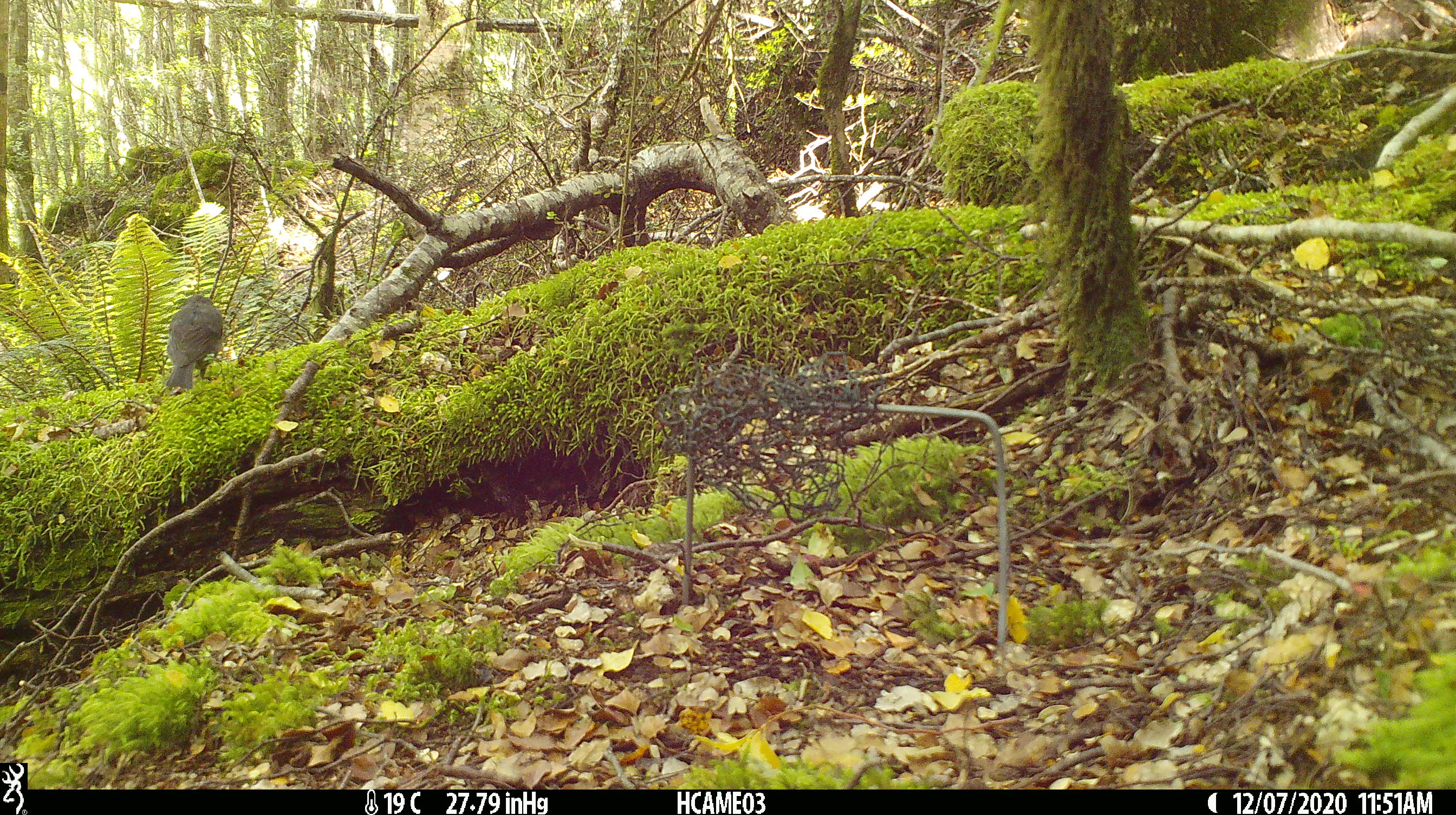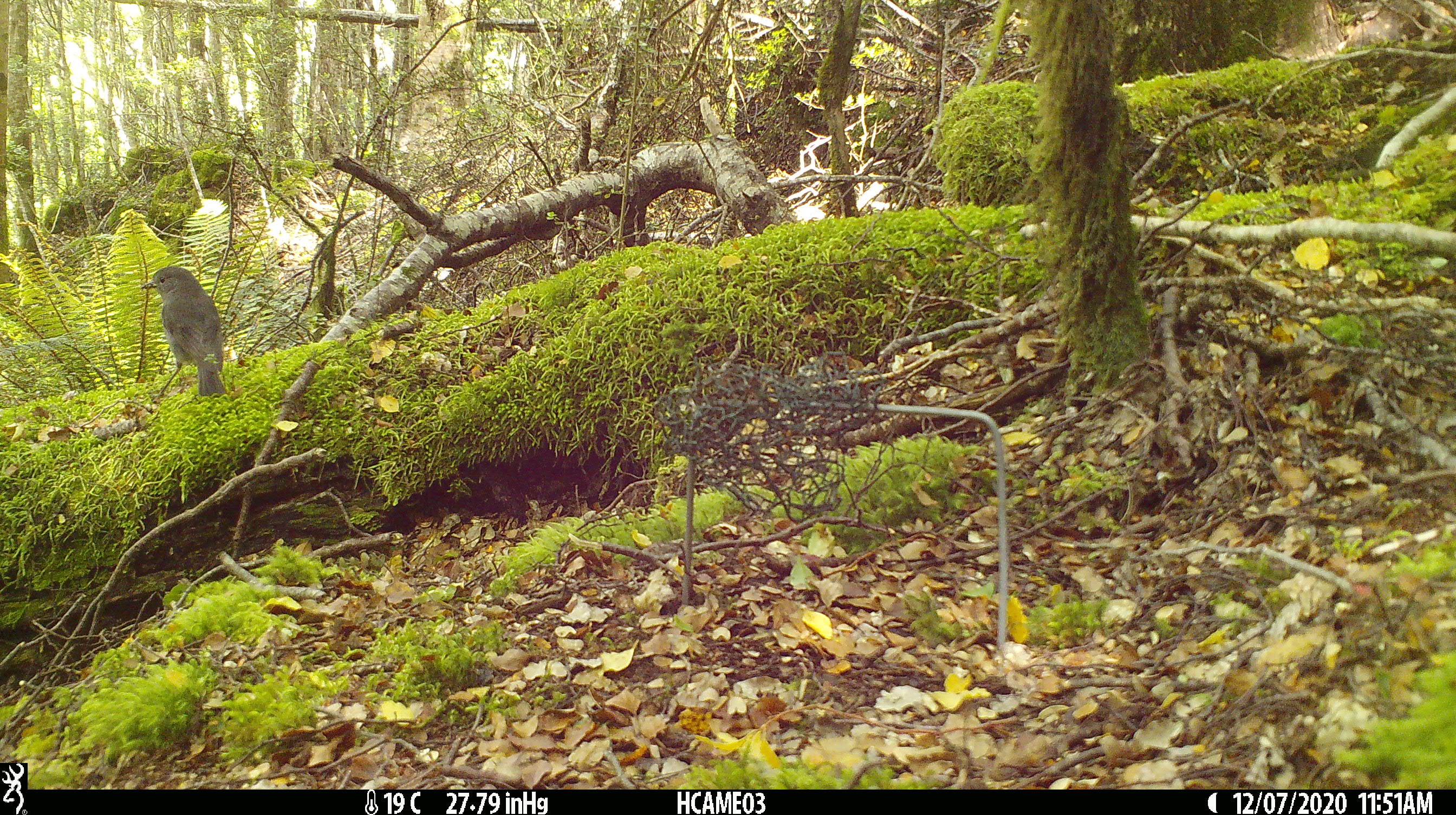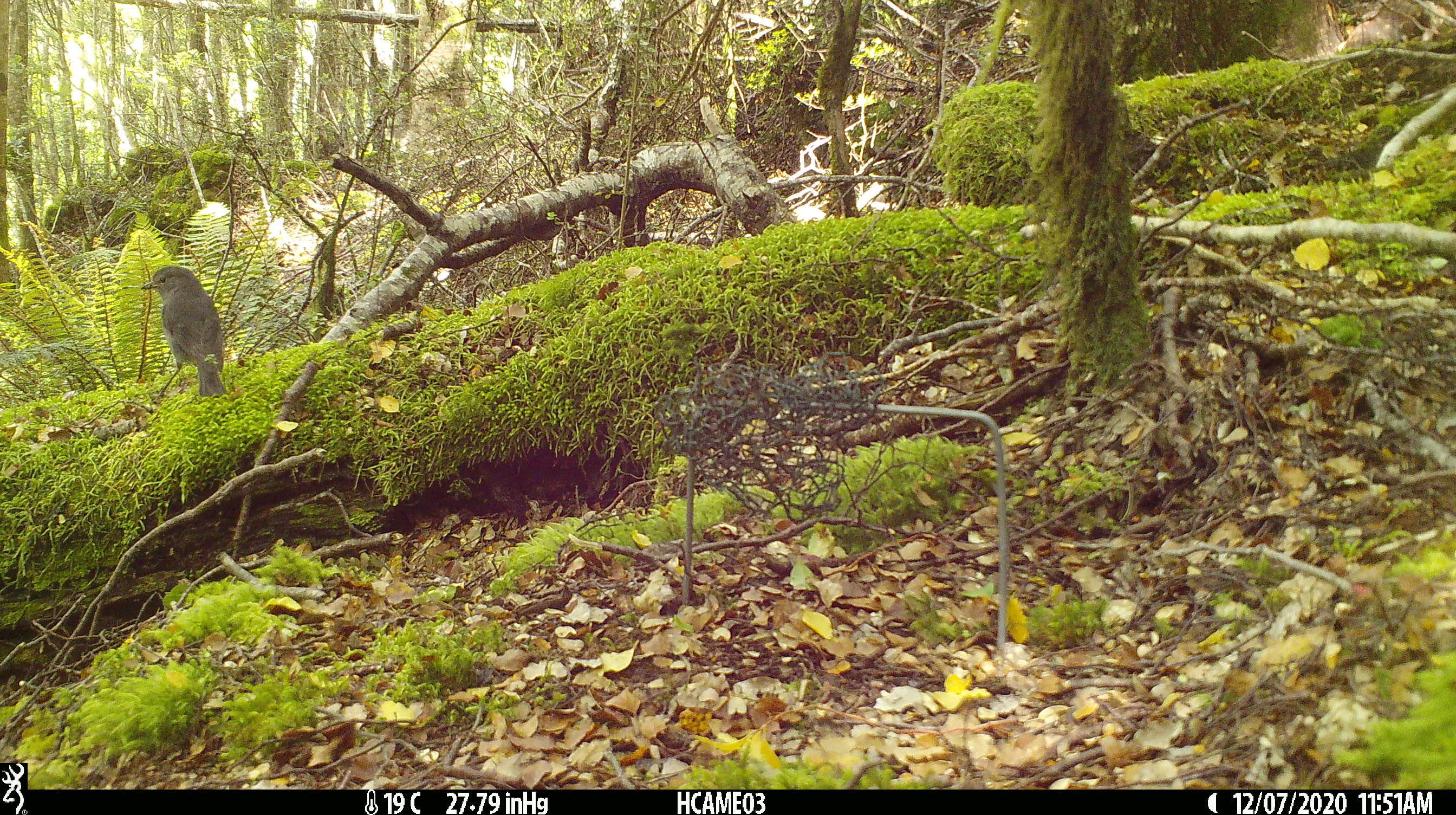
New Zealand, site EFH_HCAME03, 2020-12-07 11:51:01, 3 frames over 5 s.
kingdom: Animalia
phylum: Chordata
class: Aves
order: Passeriformes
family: Petroicidae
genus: Petroica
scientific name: Petroica australis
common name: new zealand robin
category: robin